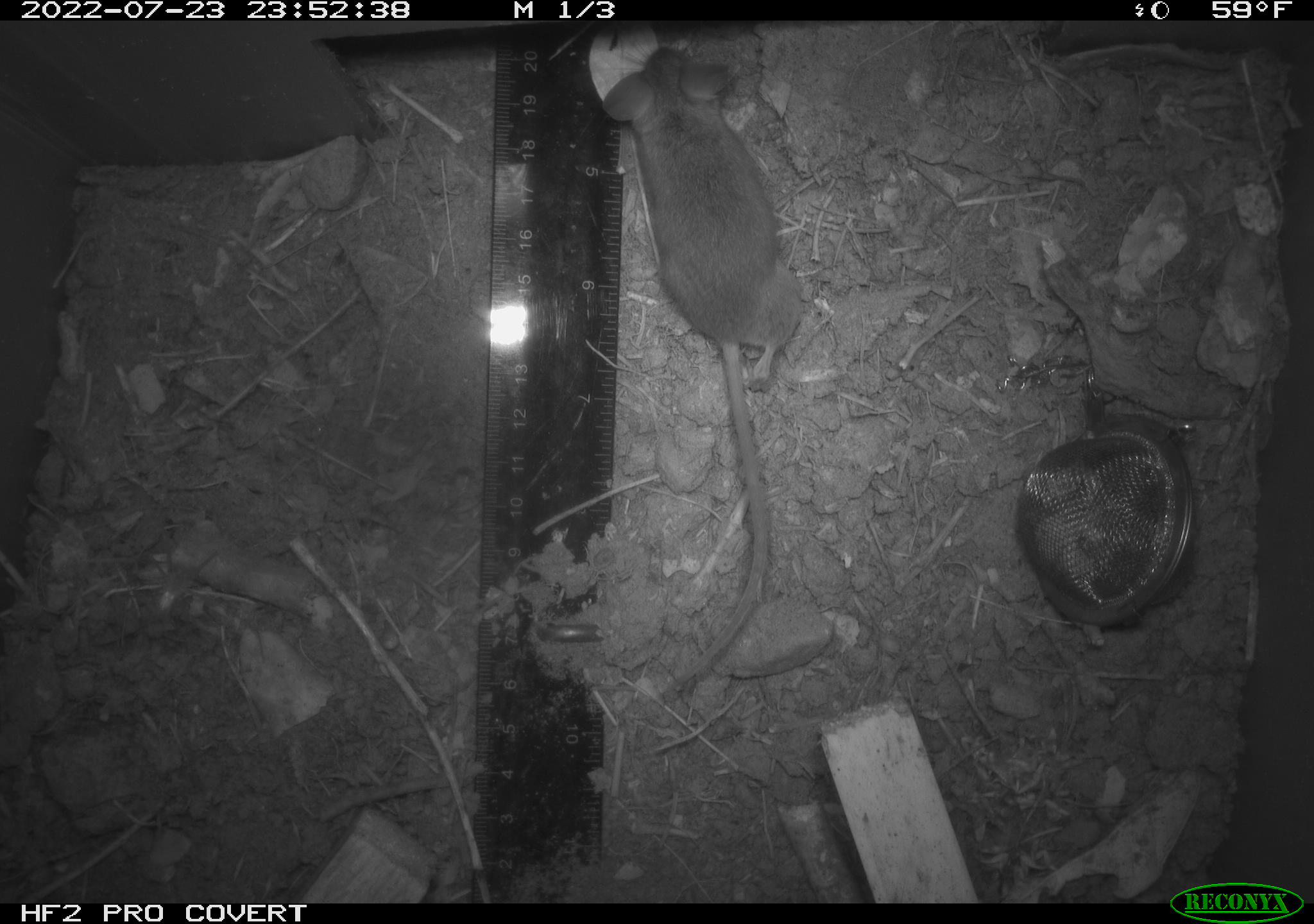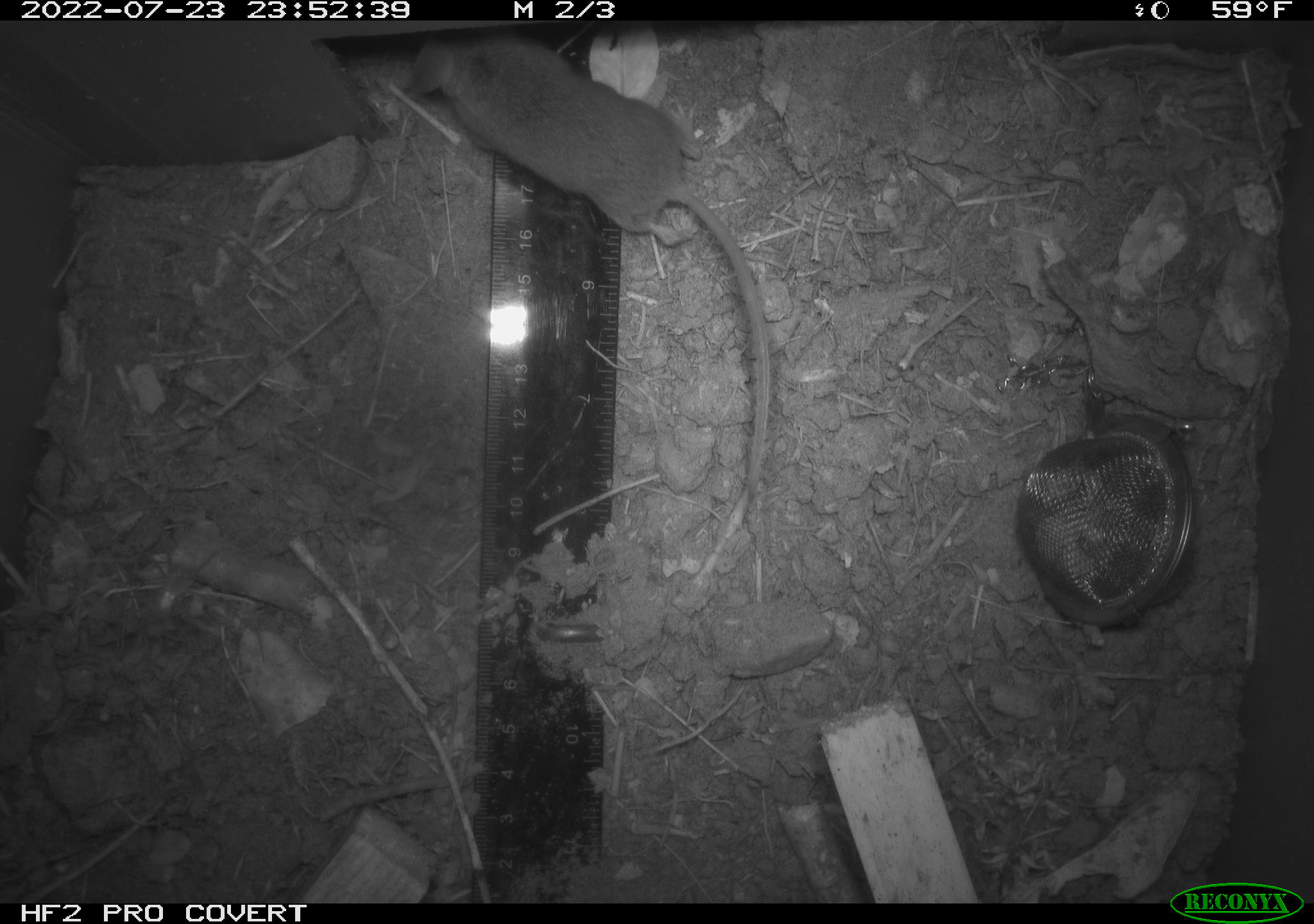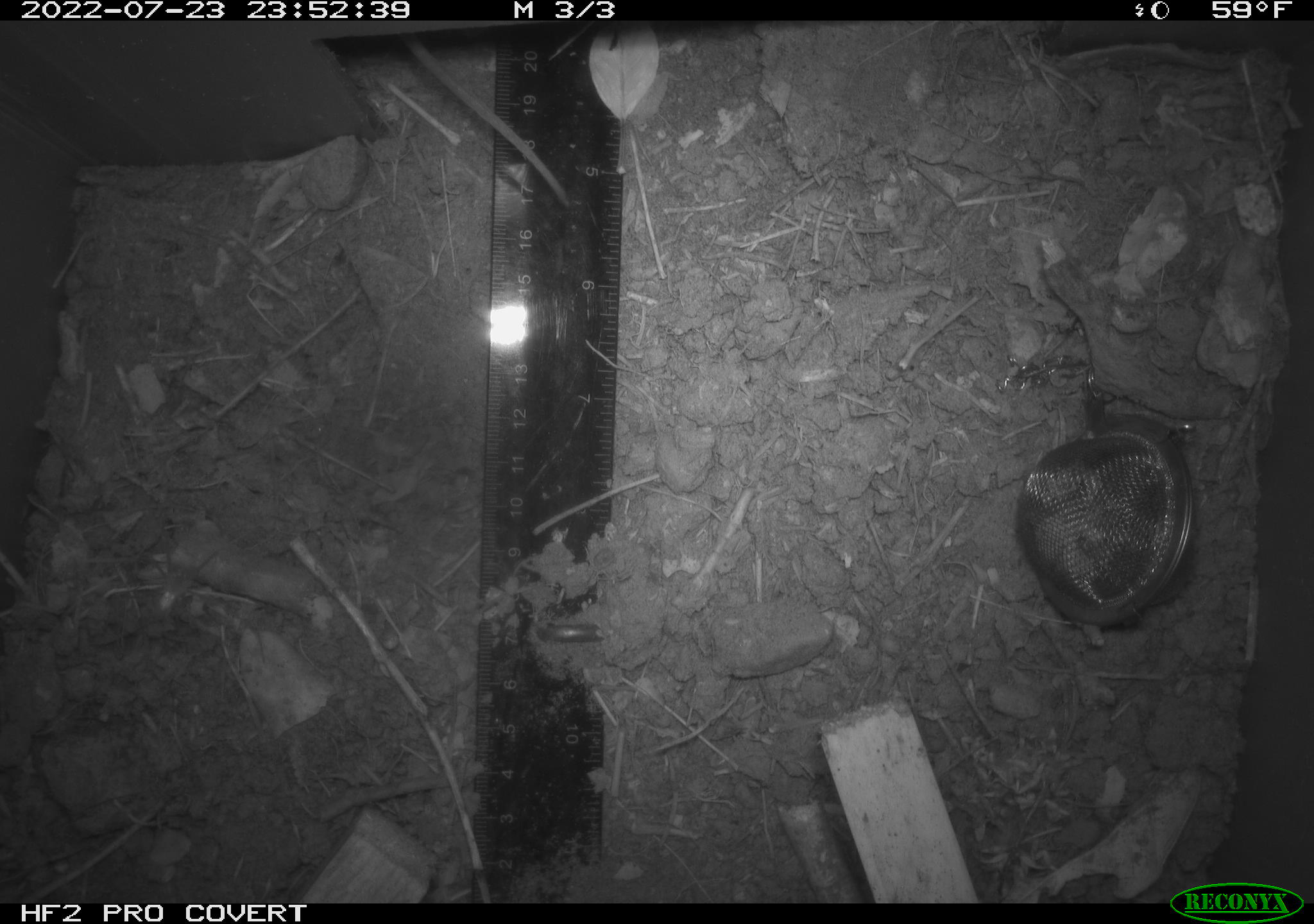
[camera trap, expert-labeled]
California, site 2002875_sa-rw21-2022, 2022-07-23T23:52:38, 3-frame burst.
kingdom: Animalia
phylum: Chordata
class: Mammalia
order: Rodentia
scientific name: Rodentia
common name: mouse species